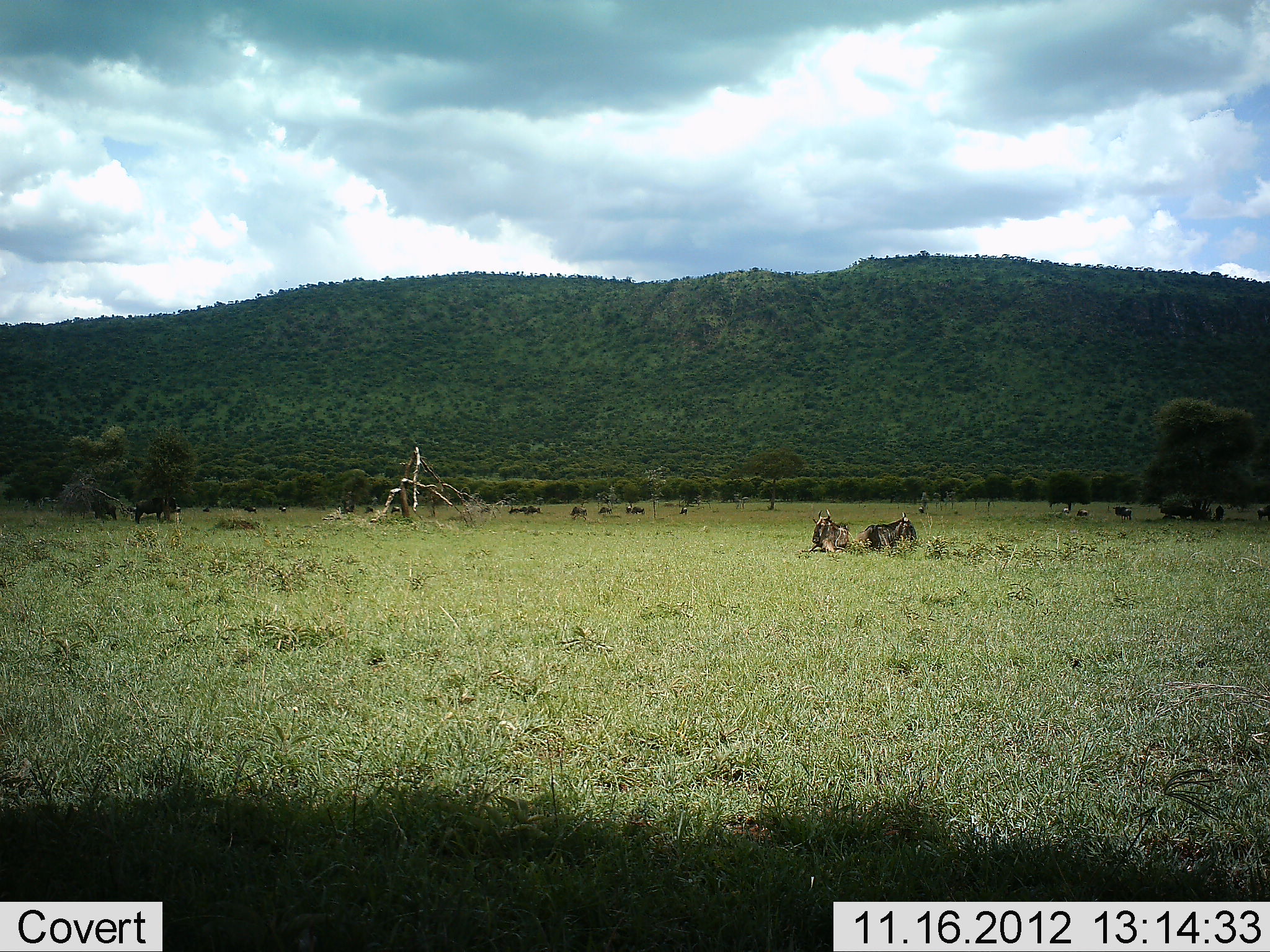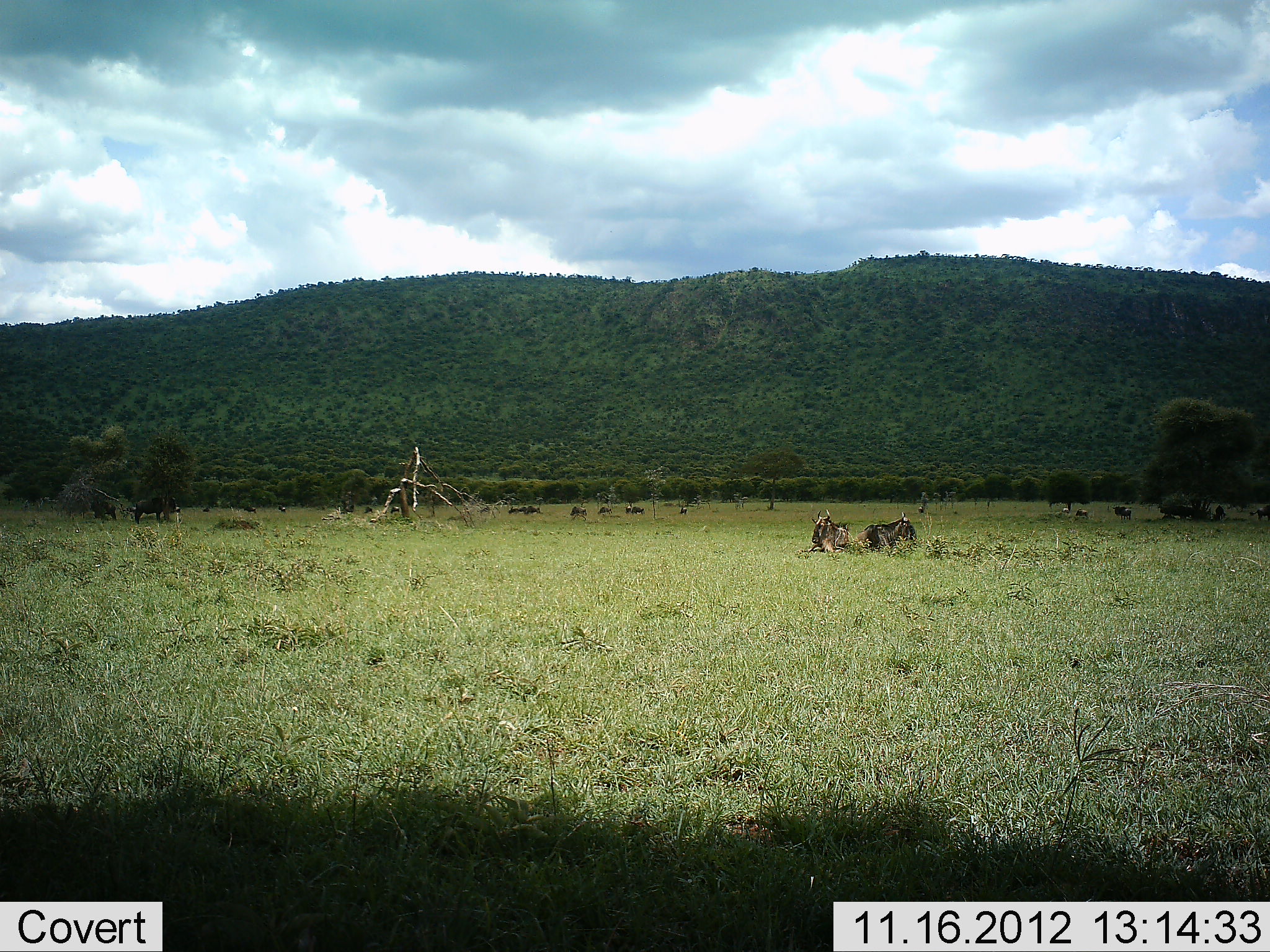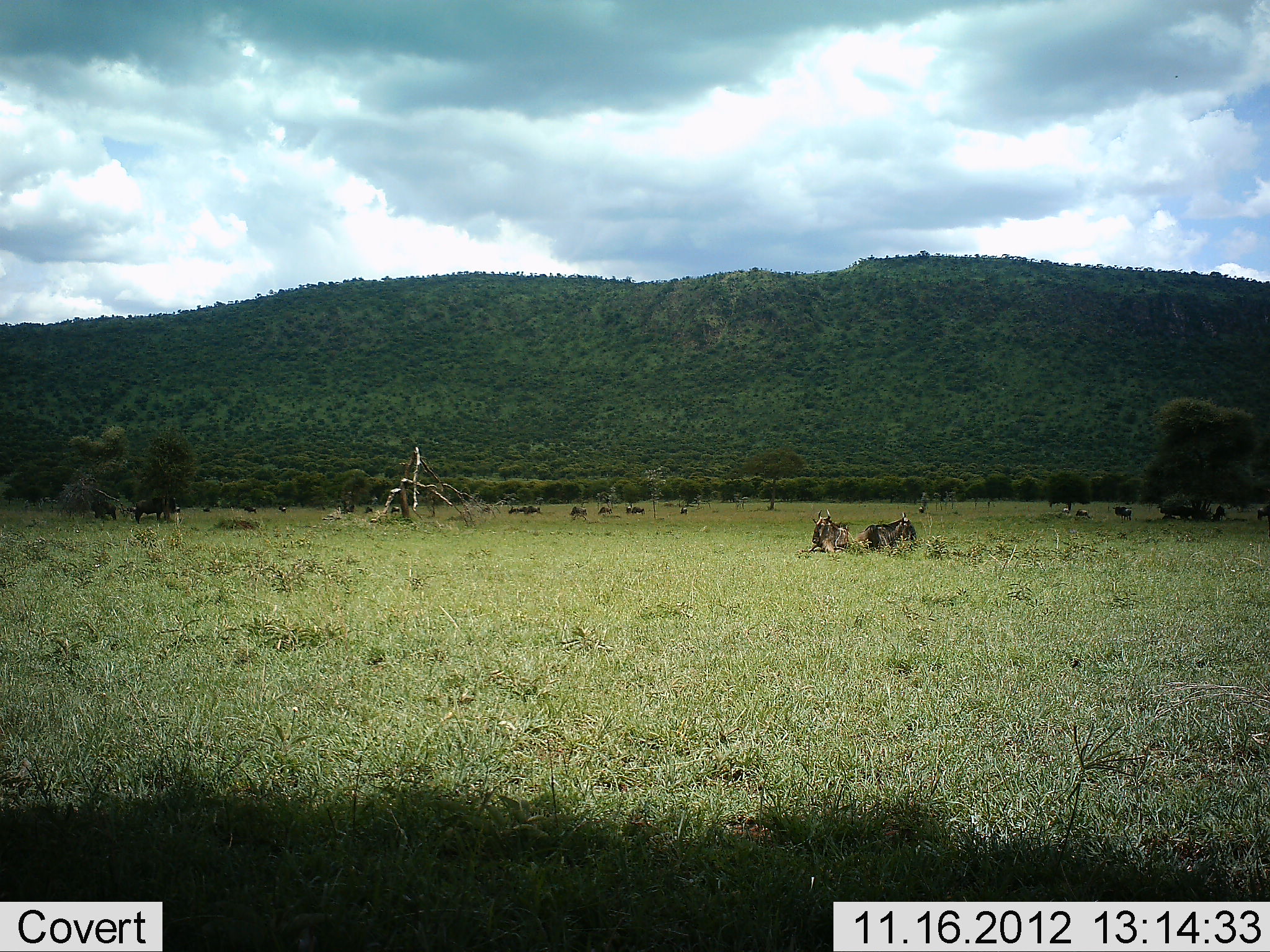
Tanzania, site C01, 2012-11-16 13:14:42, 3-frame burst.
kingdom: Animalia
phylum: Chordata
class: Mammalia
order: Artiodactyla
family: Bovidae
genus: Connochaetes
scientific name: Connochaetes taurinus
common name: blue wildebeest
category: wildebeest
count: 11-50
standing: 60%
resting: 90%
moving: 10%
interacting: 0%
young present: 0%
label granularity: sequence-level